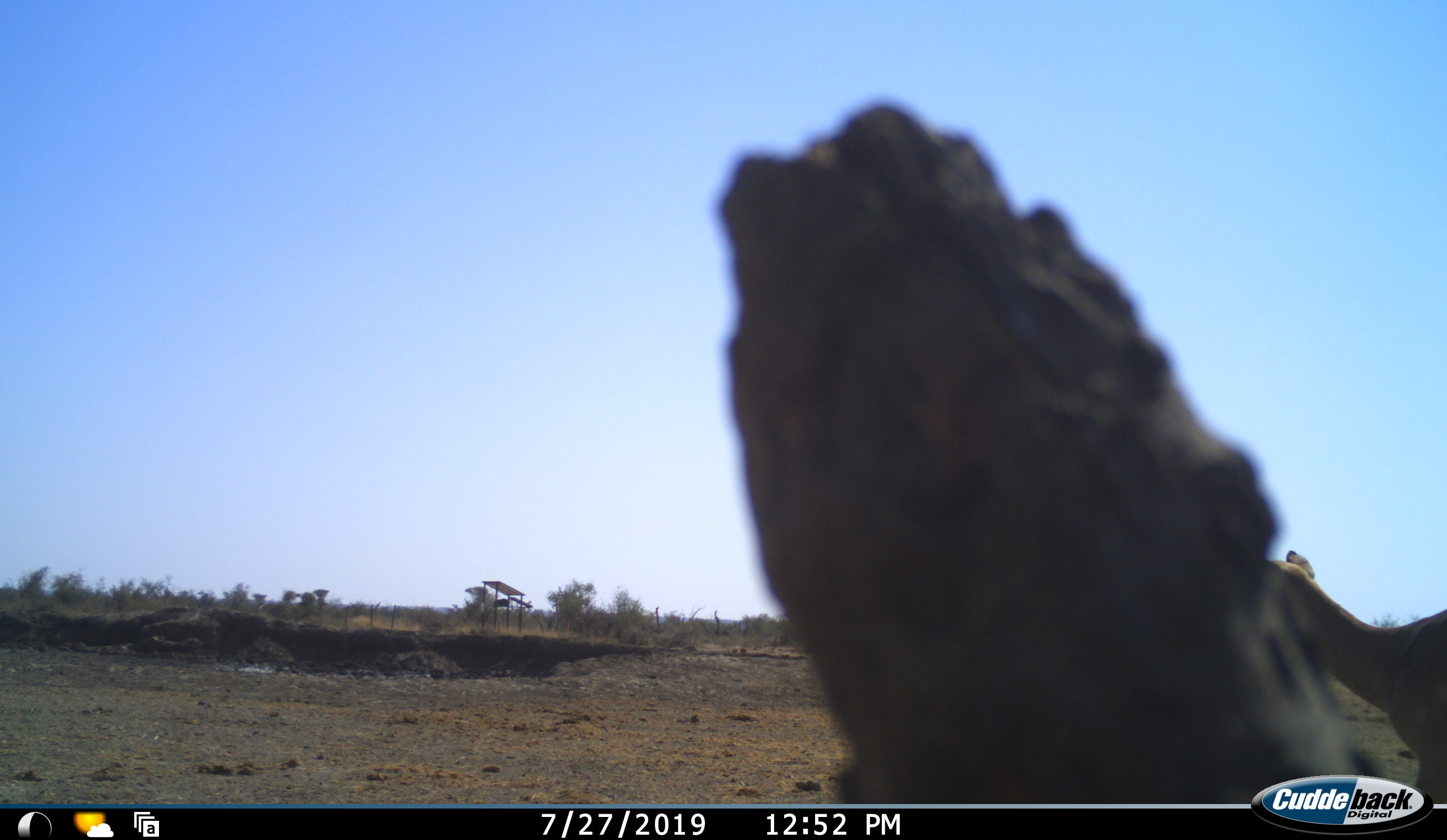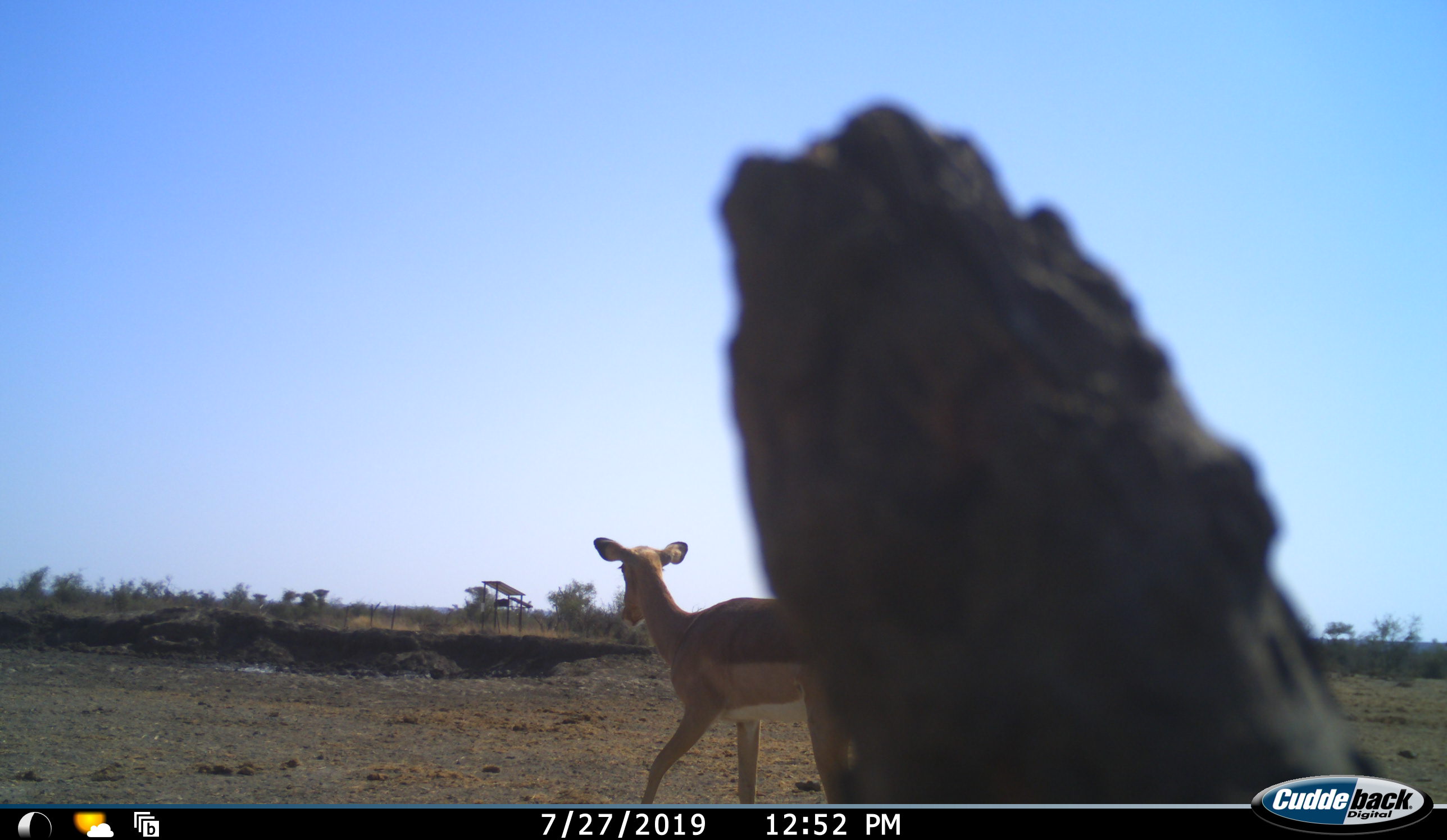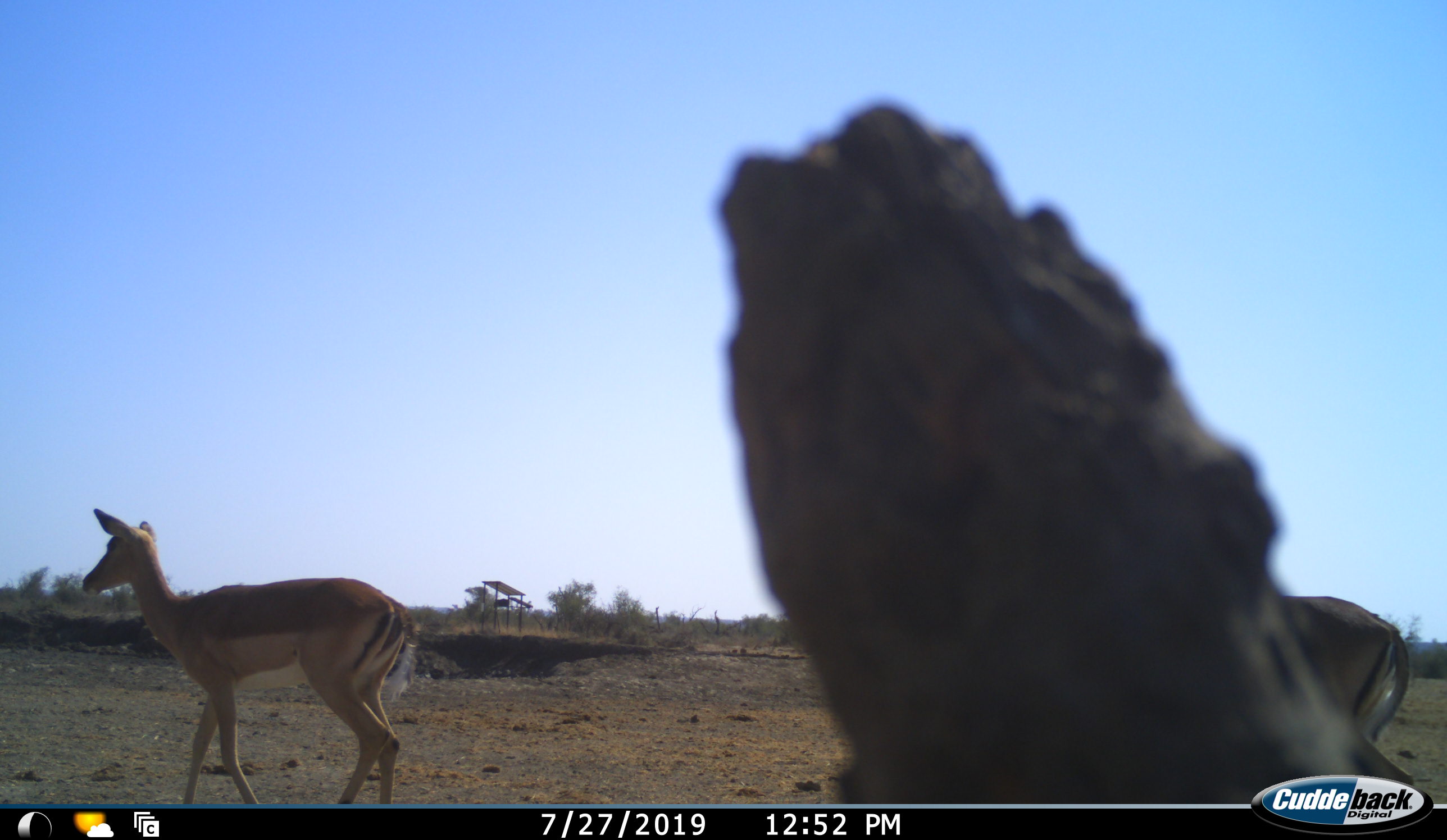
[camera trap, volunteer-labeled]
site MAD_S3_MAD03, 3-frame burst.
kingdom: Animalia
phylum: Chordata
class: Mammalia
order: Artiodactyla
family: Bovidae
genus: Aepyceros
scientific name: Aepyceros melampus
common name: impala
Impala (Aepyceros melampus), count 2. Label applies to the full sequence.